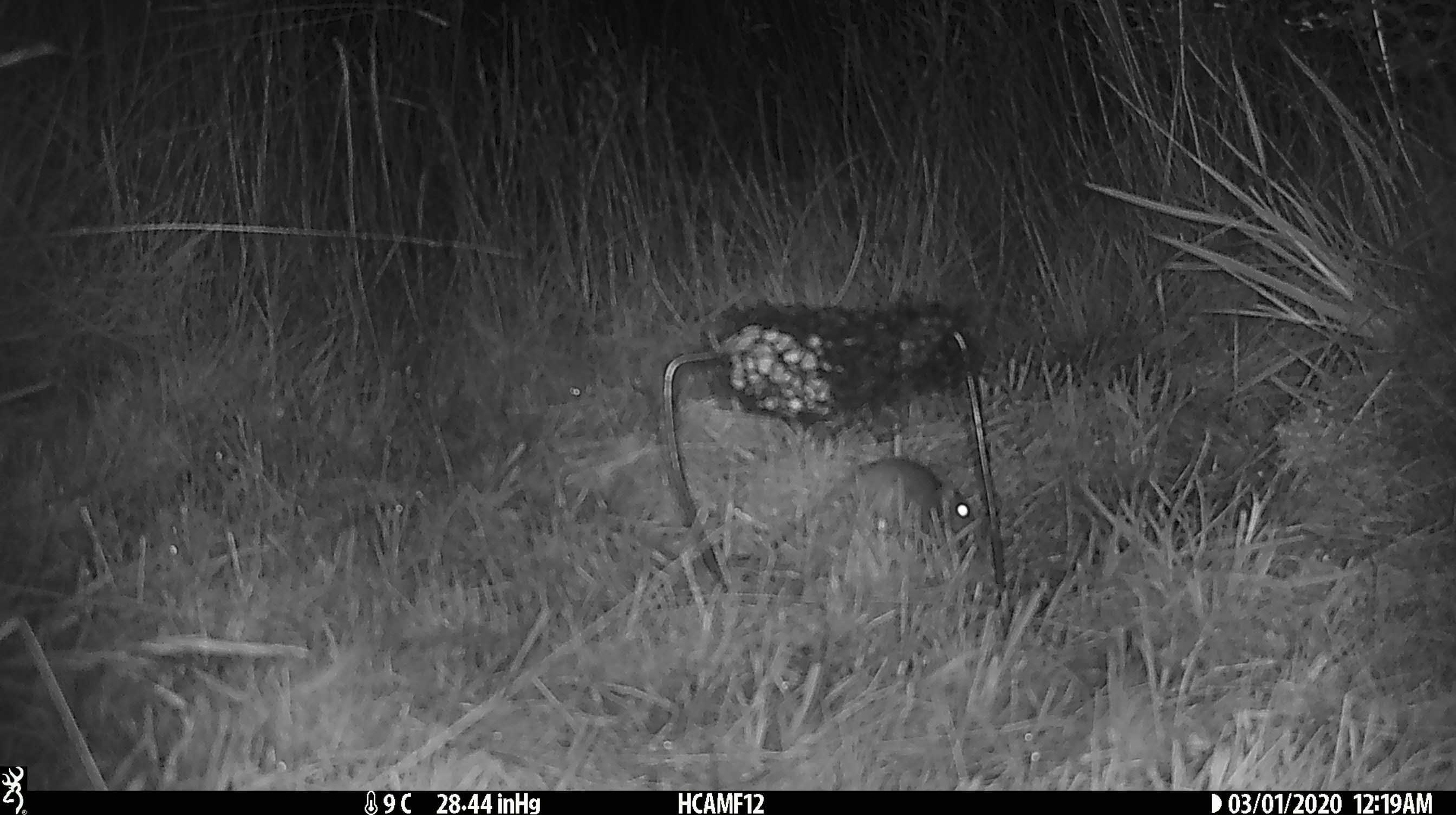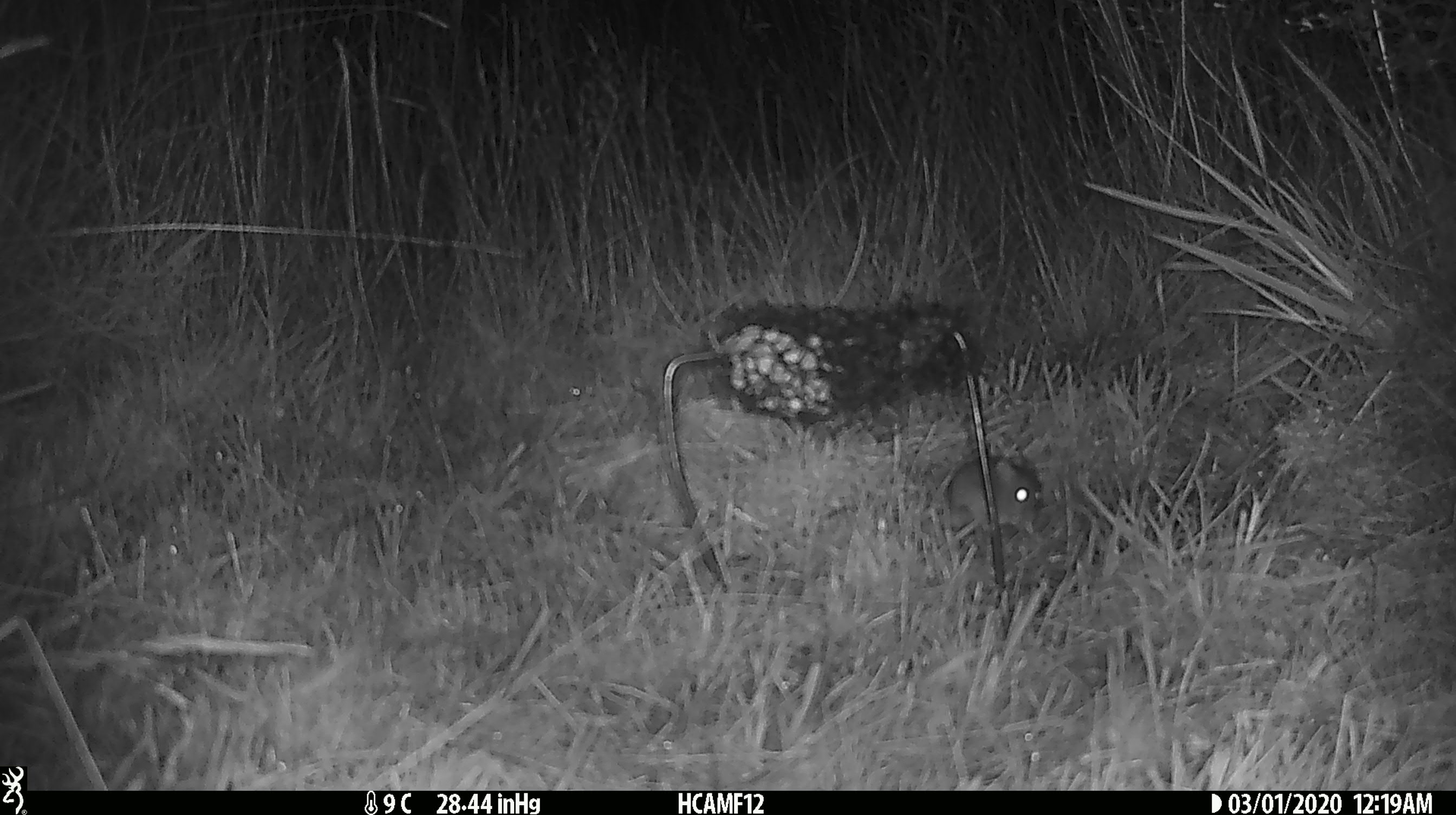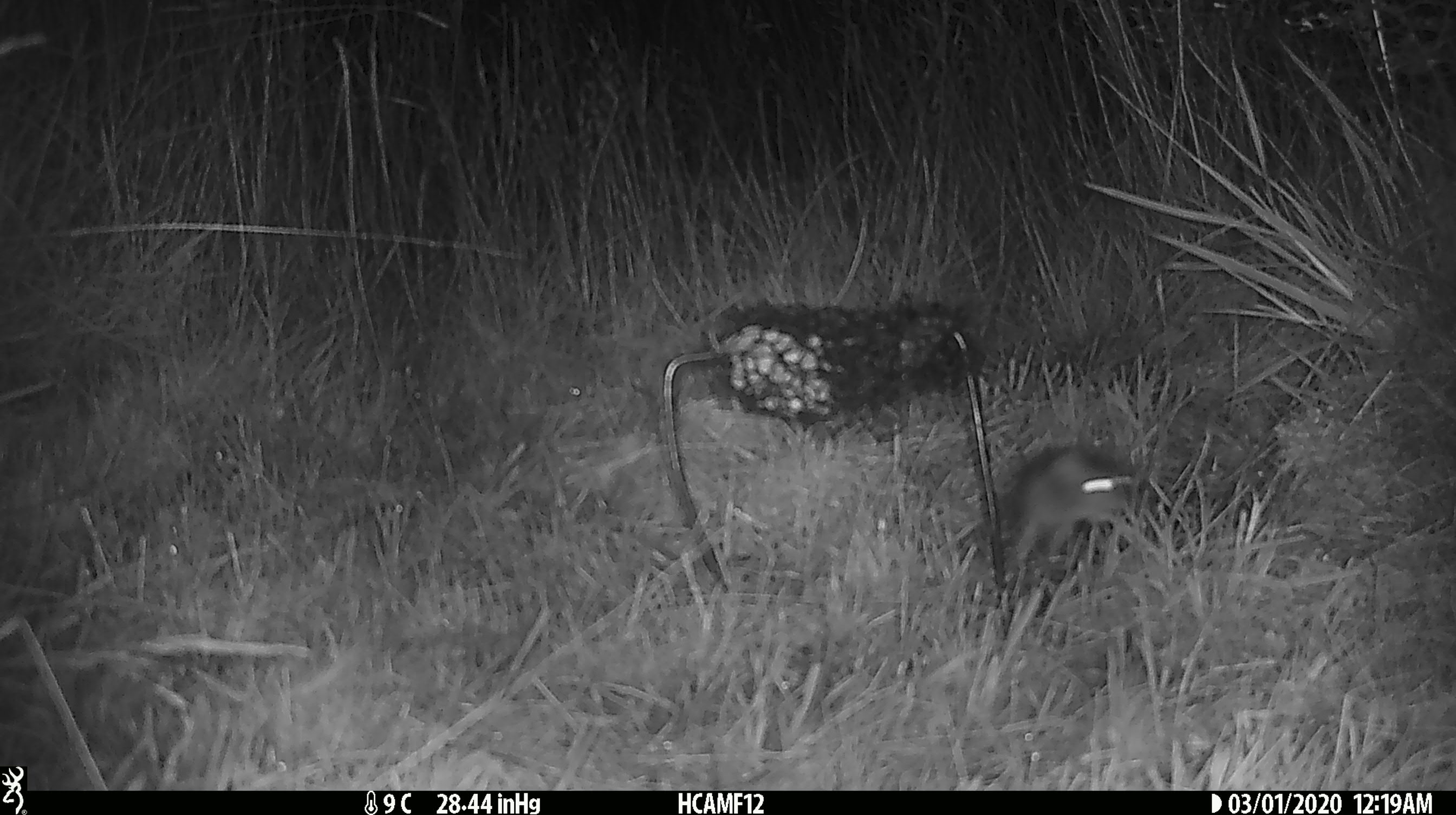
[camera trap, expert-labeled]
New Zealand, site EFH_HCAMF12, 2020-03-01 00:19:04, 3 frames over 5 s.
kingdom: Animalia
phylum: Chordata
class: Mammalia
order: Rodentia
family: Muridae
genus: Mus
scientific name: Mus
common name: mouse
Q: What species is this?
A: Mouse (Mus).